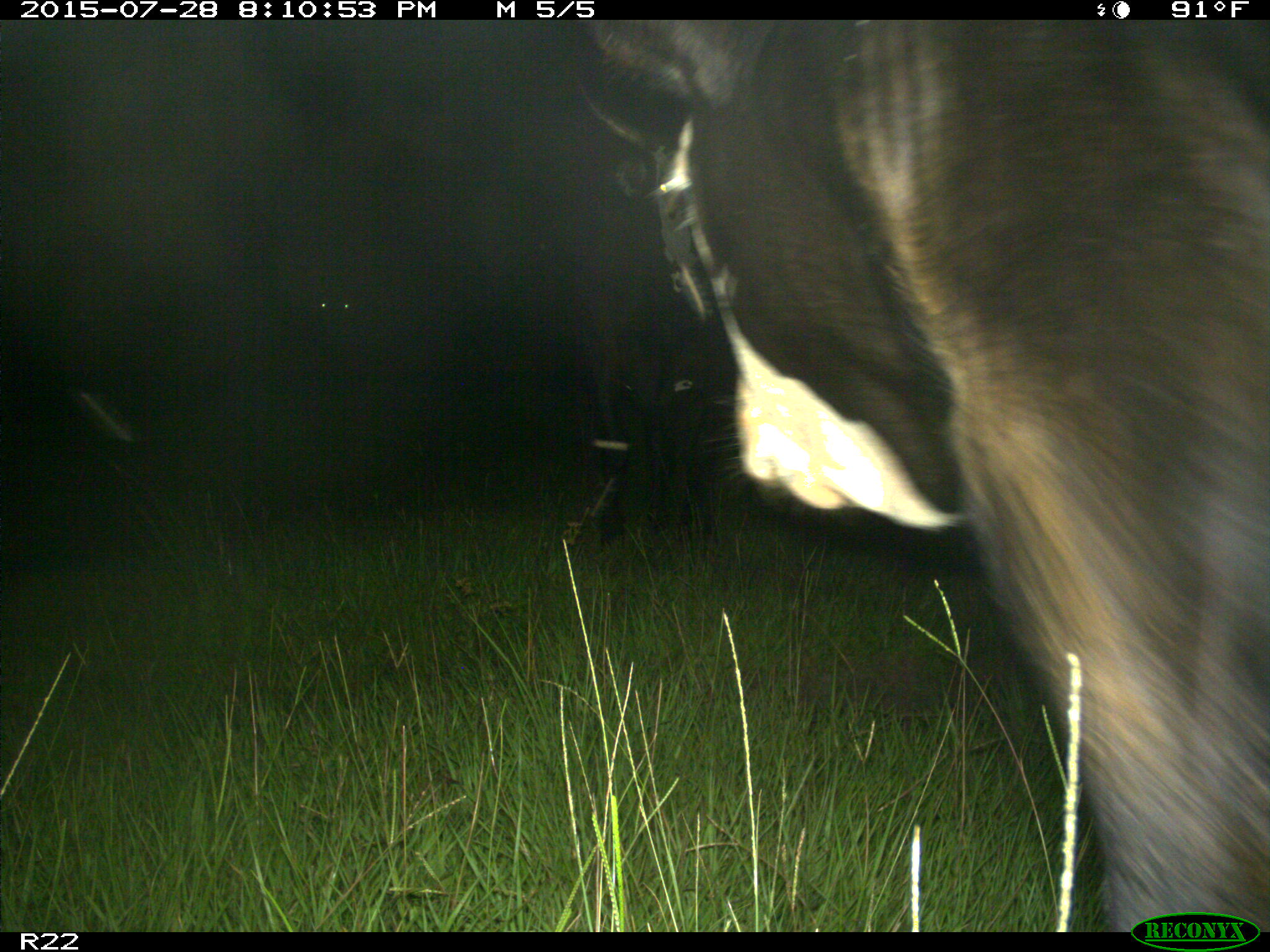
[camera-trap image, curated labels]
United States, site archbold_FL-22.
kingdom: Animalia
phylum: Chordata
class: Mammalia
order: Artiodactyla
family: Bovidae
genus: Bos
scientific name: Bos taurus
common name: domestic cow